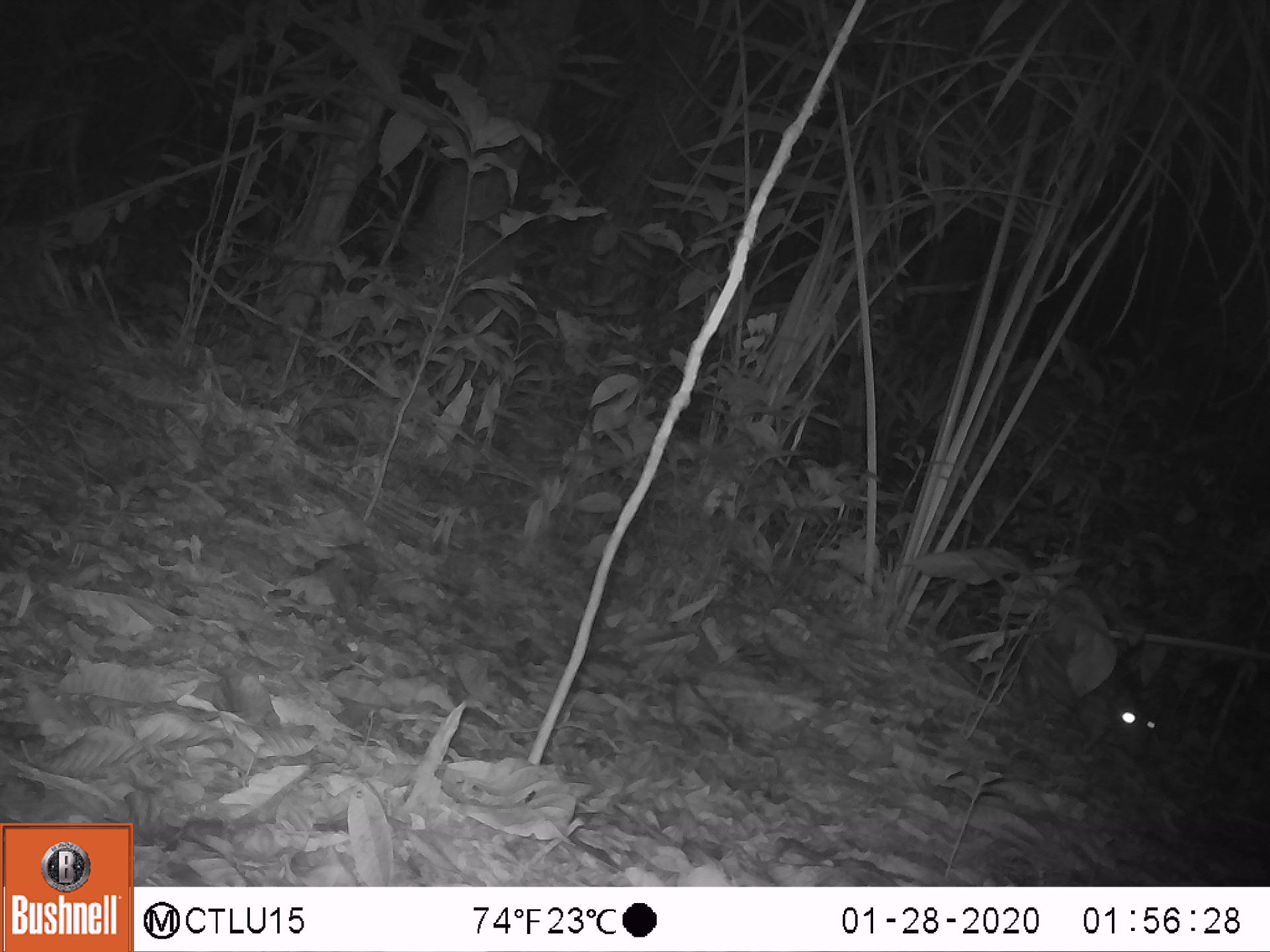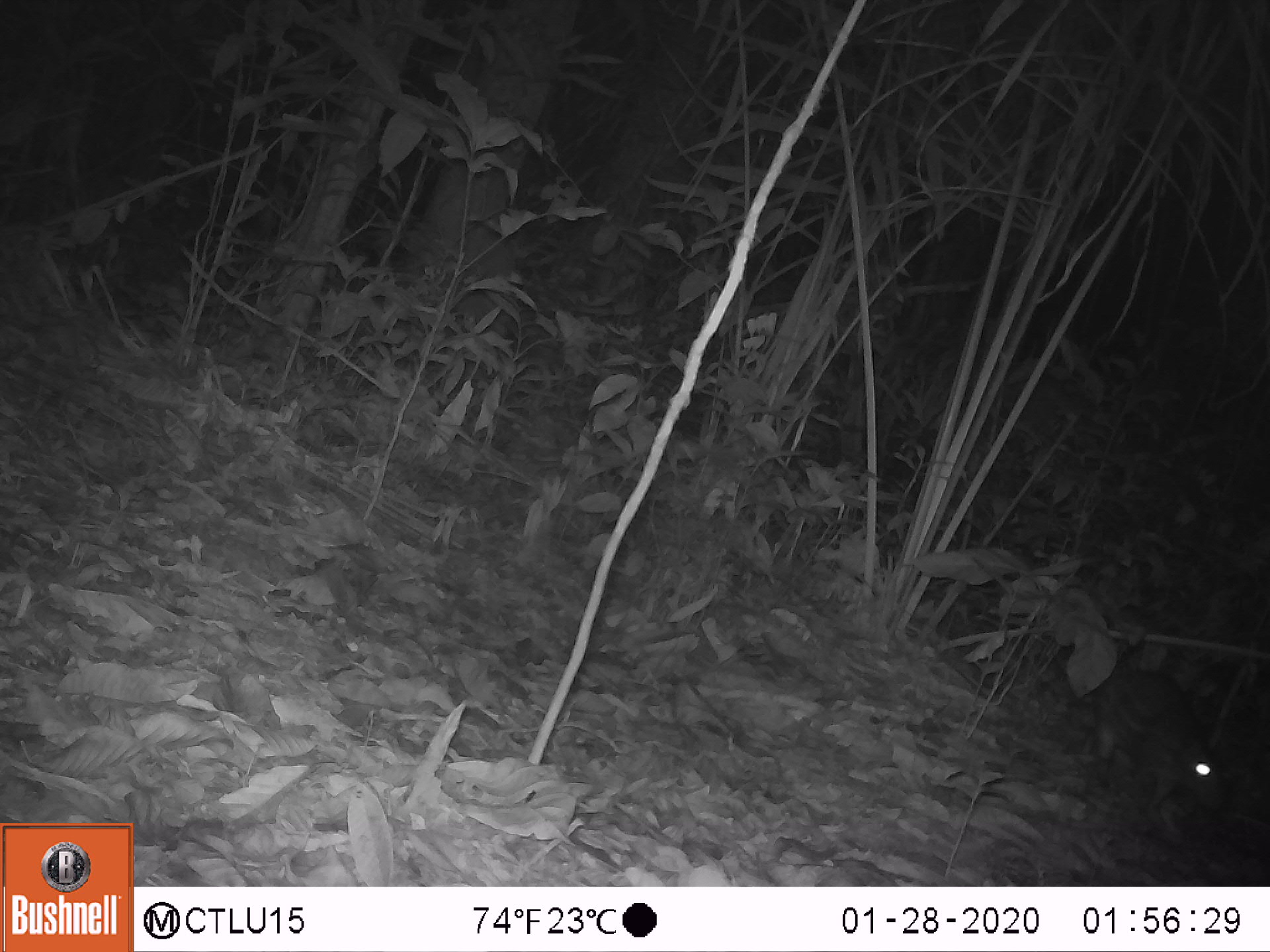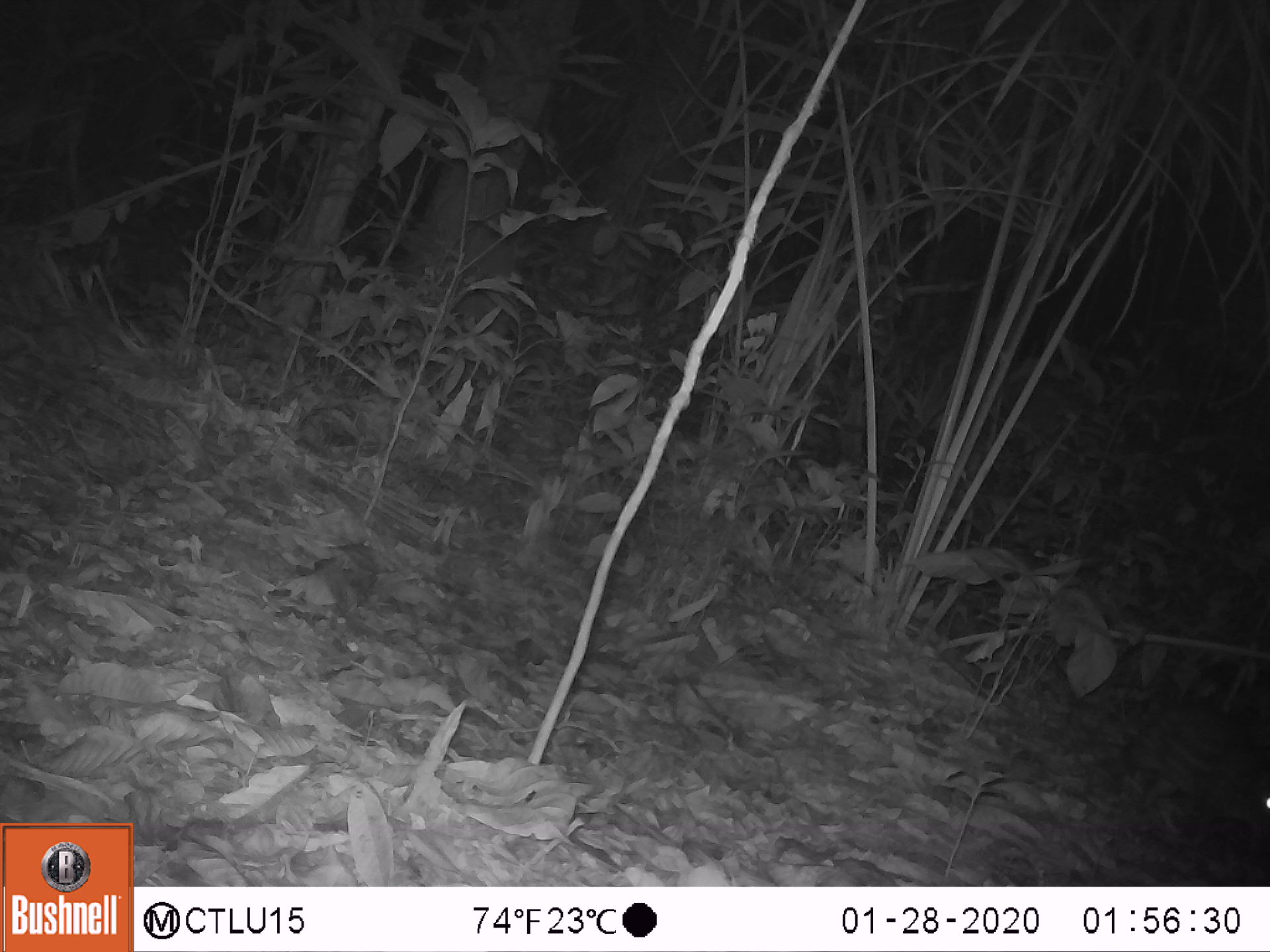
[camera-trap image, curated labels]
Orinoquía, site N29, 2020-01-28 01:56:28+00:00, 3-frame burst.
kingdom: Animalia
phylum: Chordata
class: Mammalia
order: Rodentia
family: Cuniculidae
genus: Cuniculus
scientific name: Cuniculus paca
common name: spotted paca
Spotted paca (Cuniculus paca).